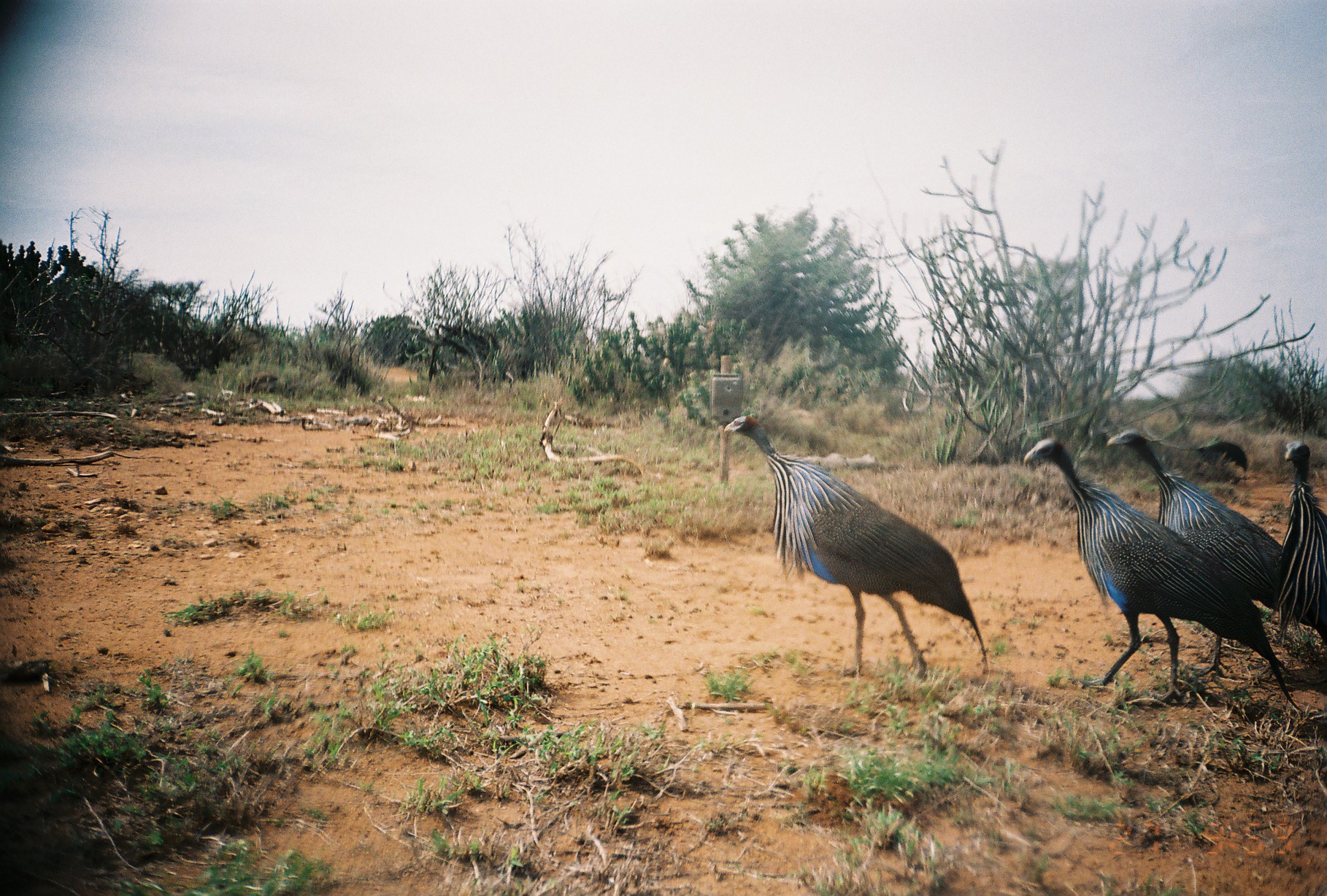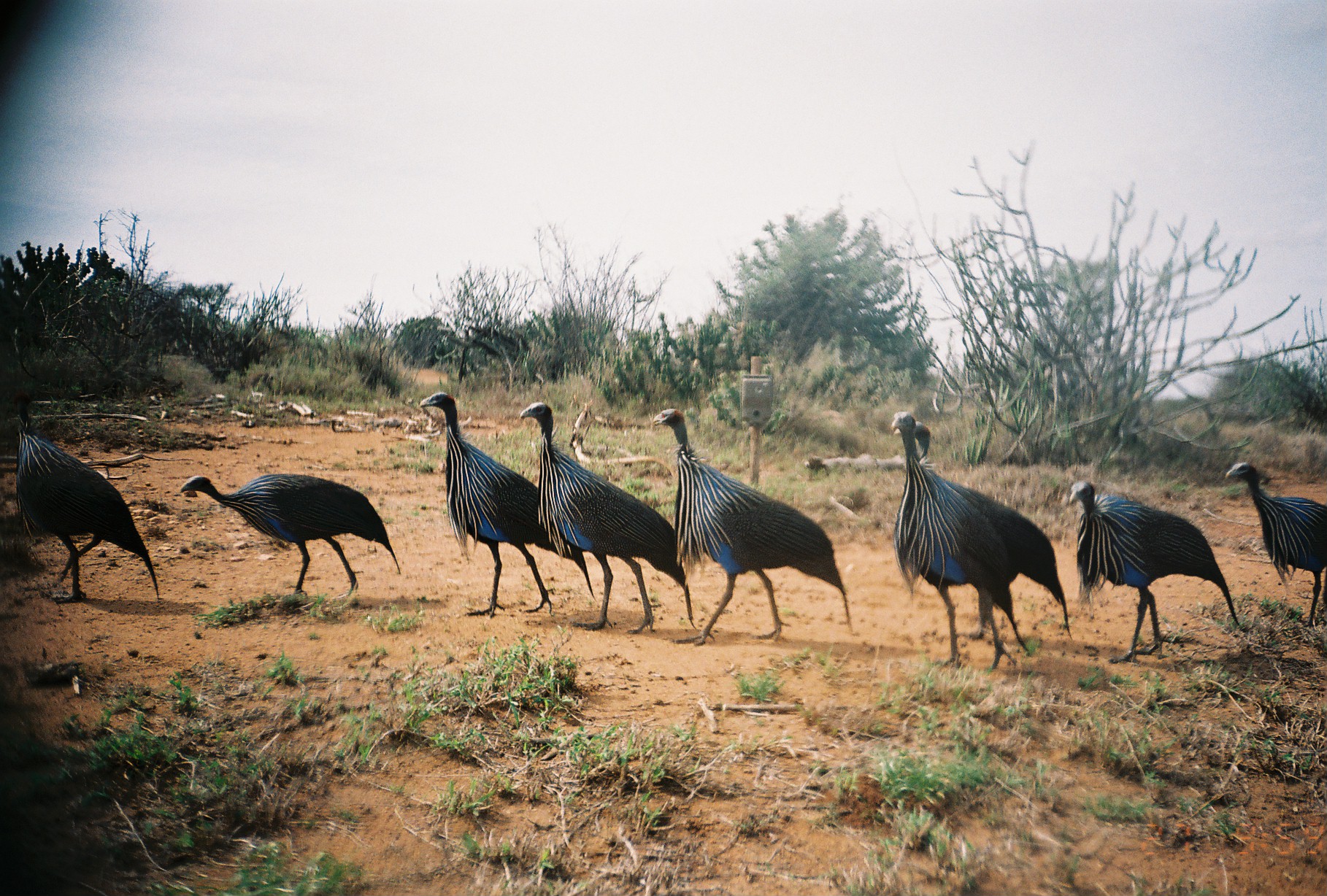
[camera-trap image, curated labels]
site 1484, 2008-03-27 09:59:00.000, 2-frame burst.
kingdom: Animalia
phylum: Chordata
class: Aves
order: Galliformes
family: Numididae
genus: Acryllium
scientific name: Acryllium vulturinum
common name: vulturine guineafowl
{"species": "Acryllium vulturinum (vulturine guineafowl)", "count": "5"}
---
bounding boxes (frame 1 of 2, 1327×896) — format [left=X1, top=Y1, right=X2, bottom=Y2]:
acryllium vulturinum: [left=1022, top=437, right=1303, bottom=711]; [left=722, top=415, right=987, bottom=682]; [left=1105, top=427, right=1289, bottom=677]; [left=1266, top=440, right=1327, bottom=646]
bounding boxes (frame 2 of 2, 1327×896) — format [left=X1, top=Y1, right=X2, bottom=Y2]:
acryllium vulturinum: [left=653, top=409, right=852, bottom=646]; [left=518, top=401, right=698, bottom=633]; [left=419, top=392, right=596, bottom=618]; [left=892, top=421, right=1072, bottom=640]; [left=890, top=411, right=1029, bottom=671]; [left=1068, top=480, right=1245, bottom=663]; [left=11, top=389, right=159, bottom=602]; [left=179, top=473, right=400, bottom=595]; [left=1224, top=460, right=1325, bottom=631]; [left=236, top=371, right=274, bottom=393]